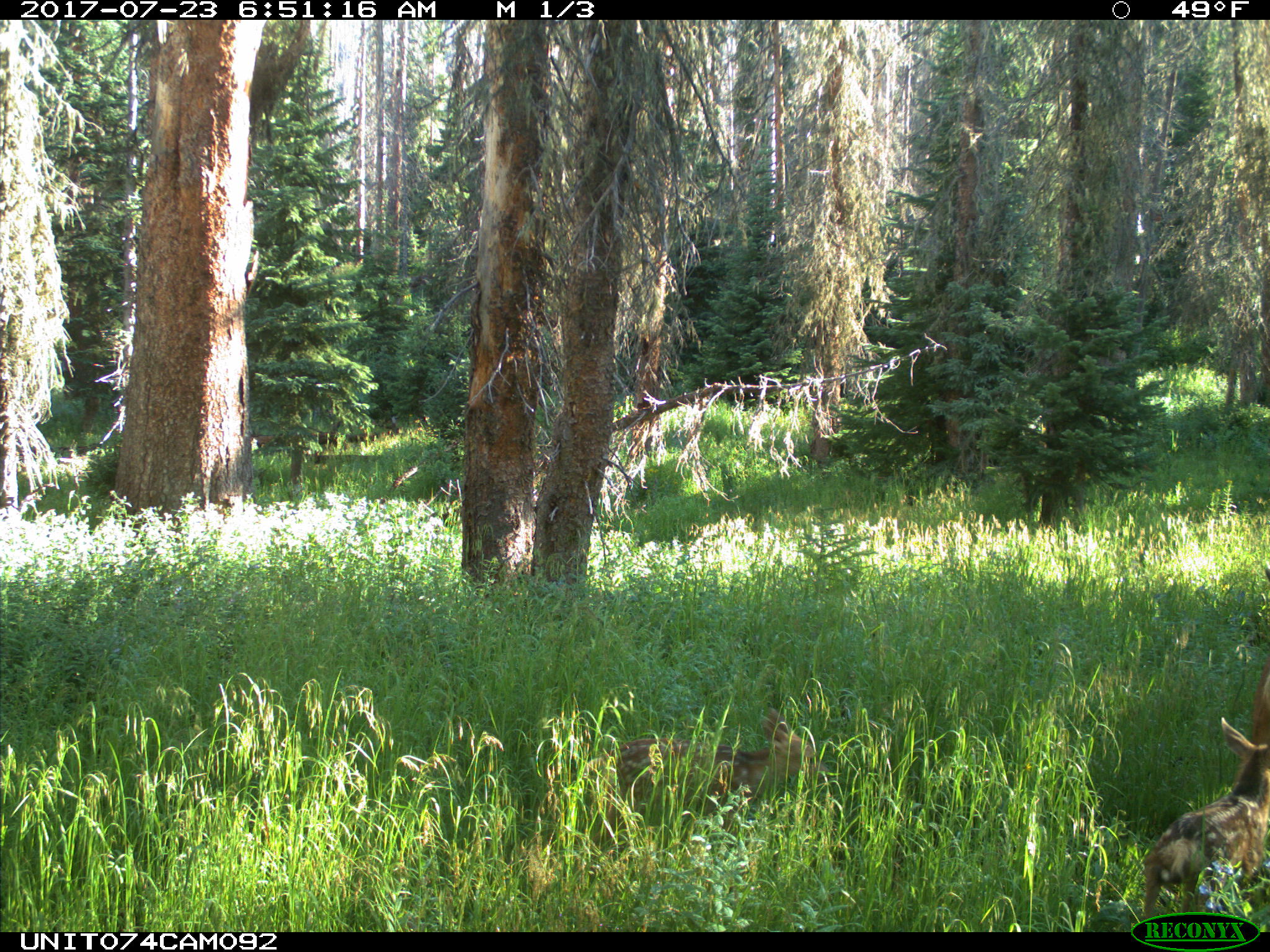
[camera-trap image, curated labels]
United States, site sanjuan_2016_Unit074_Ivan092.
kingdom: Animalia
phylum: Chordata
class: Mammalia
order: Artiodactyla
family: Cervidae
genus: Odocoileus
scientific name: Odocoileus hemionus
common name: mule deer